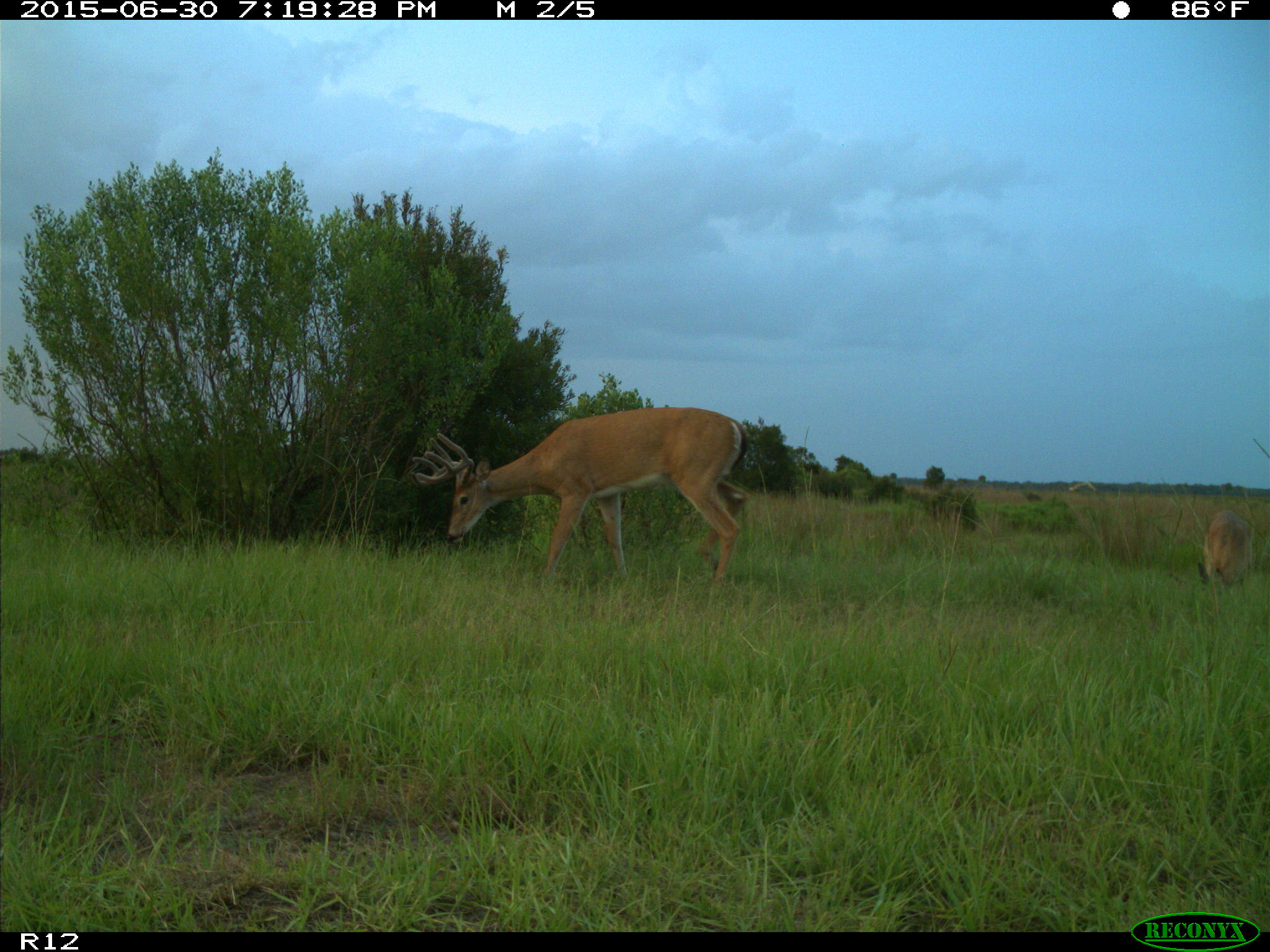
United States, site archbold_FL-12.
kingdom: Animalia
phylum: Chordata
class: Mammalia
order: Artiodactyla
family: Cervidae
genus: Odocoileus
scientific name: Odocoileus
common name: deer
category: unidentified deer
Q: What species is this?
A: Unidentified deer (deer) (Odocoileus).